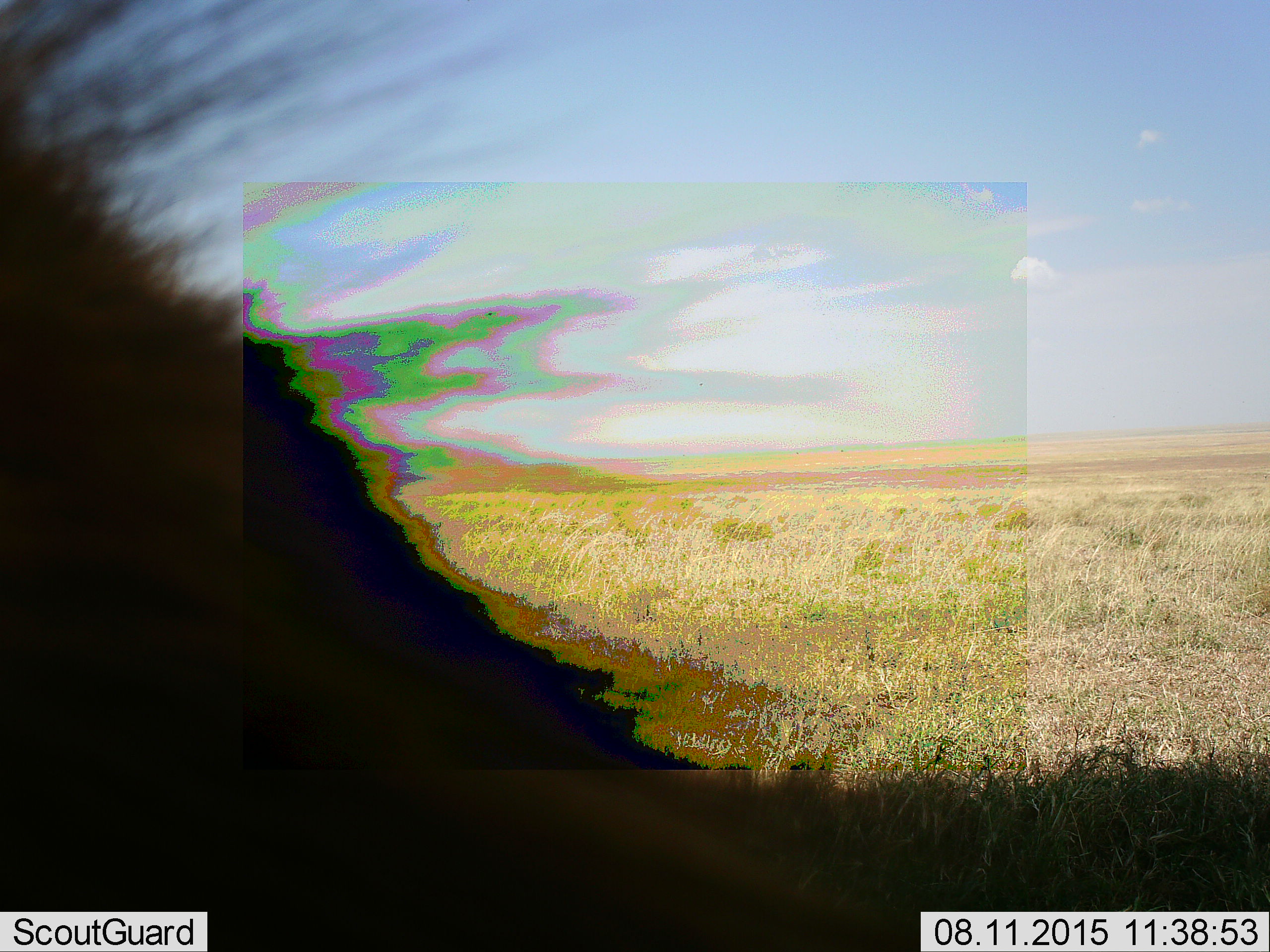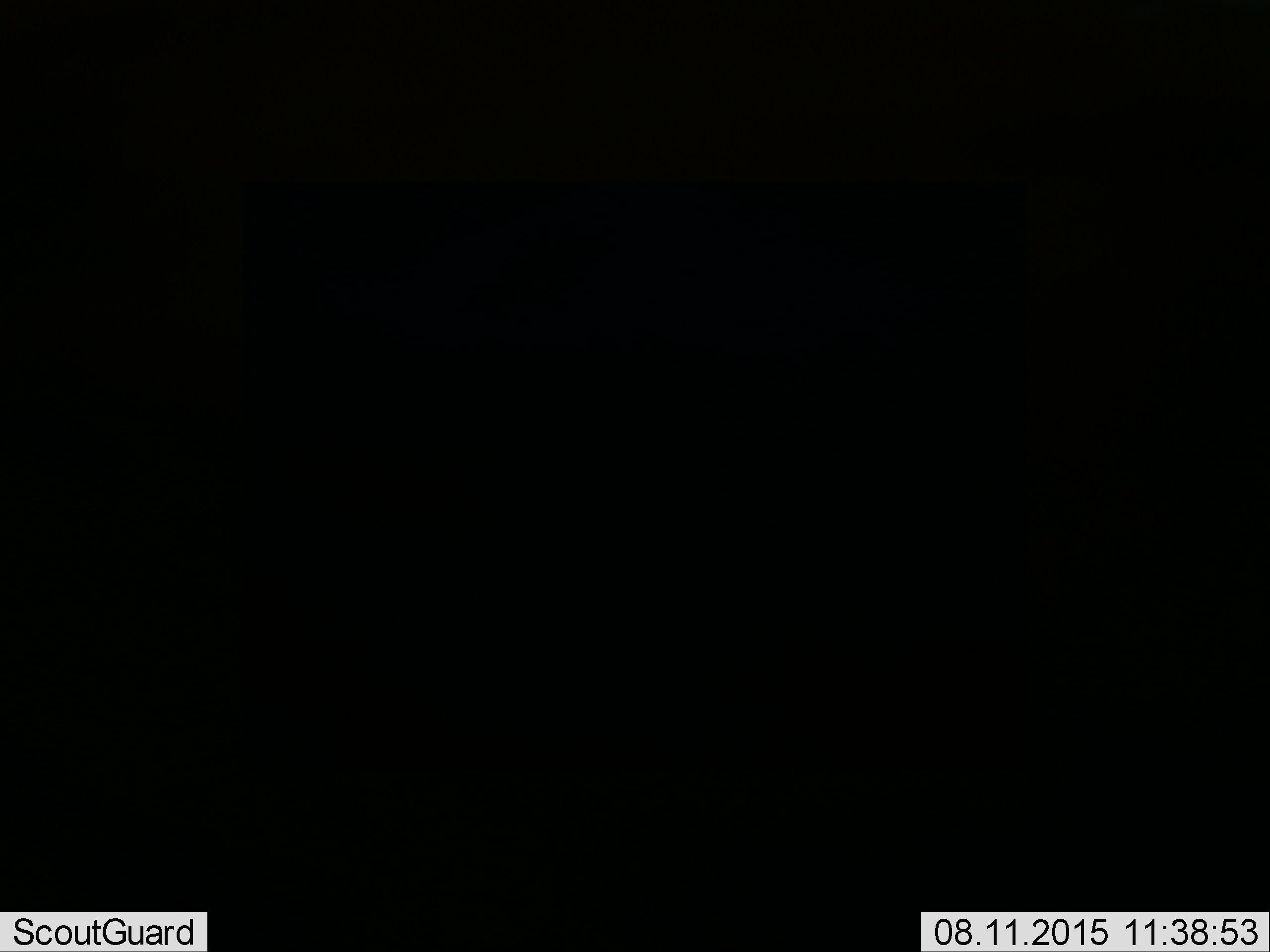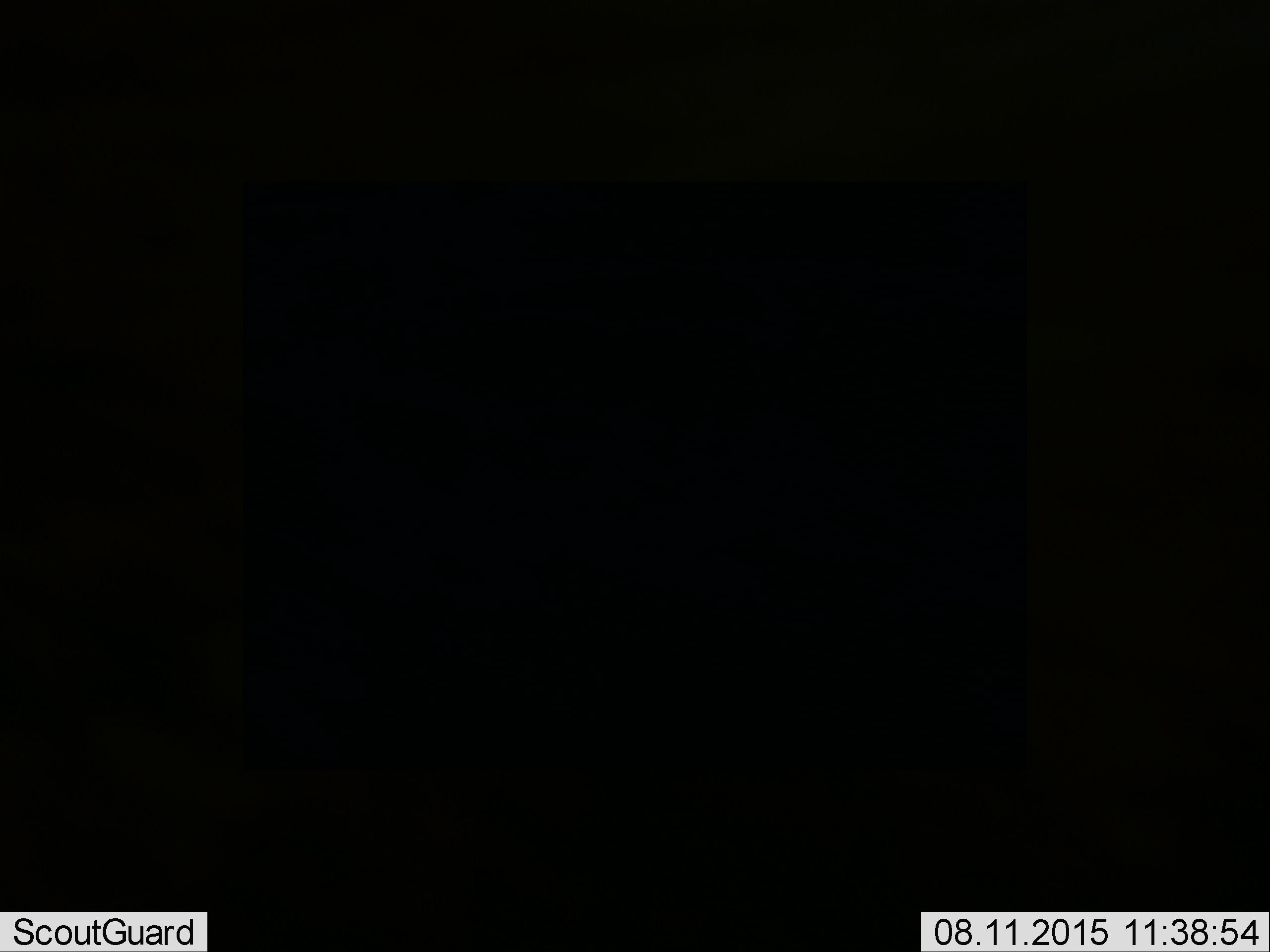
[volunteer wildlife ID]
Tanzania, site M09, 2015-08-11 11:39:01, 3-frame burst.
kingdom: Animalia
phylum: Chordata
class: Mammalia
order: Carnivora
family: Hyaenidae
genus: Crocuta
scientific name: Crocuta crocuta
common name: spotted hyena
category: hyenaspotted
Hyenaspotted (spotted hyena) (Crocuta crocuta), count 1. Behavior (volunteer vote fractions): standing 0%, resting 67%, moving 67%, interacting 0%. Young present (vote fraction): 0%. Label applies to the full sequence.